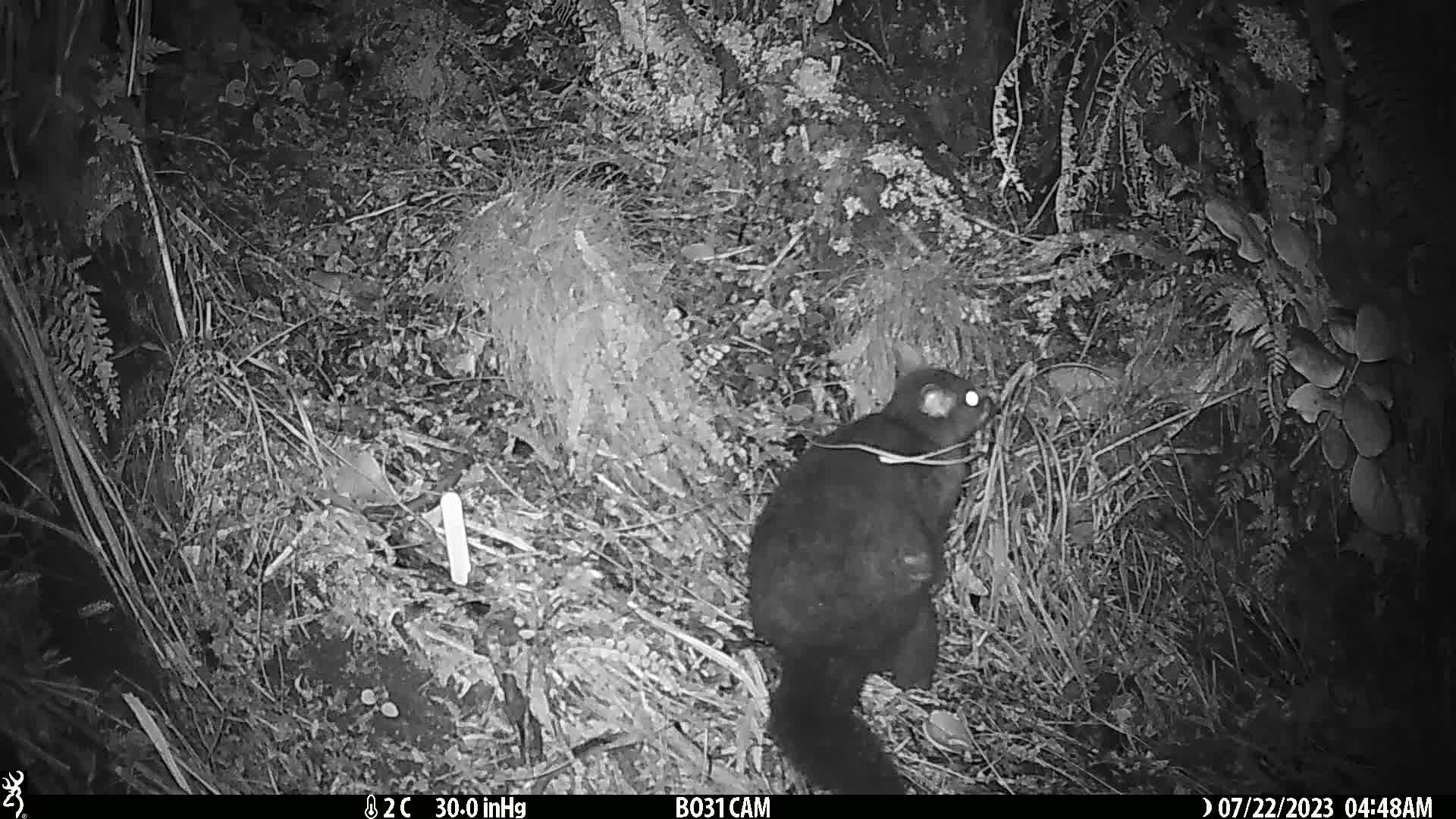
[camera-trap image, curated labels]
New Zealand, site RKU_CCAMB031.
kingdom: Animalia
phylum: Chordata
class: Mammalia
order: Diprotodontia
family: Phalangeridae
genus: Trichosurus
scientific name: Trichosurus vulpecula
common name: common brushtail possum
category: possum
Possum (common brushtail possum) (Trichosurus vulpecula).